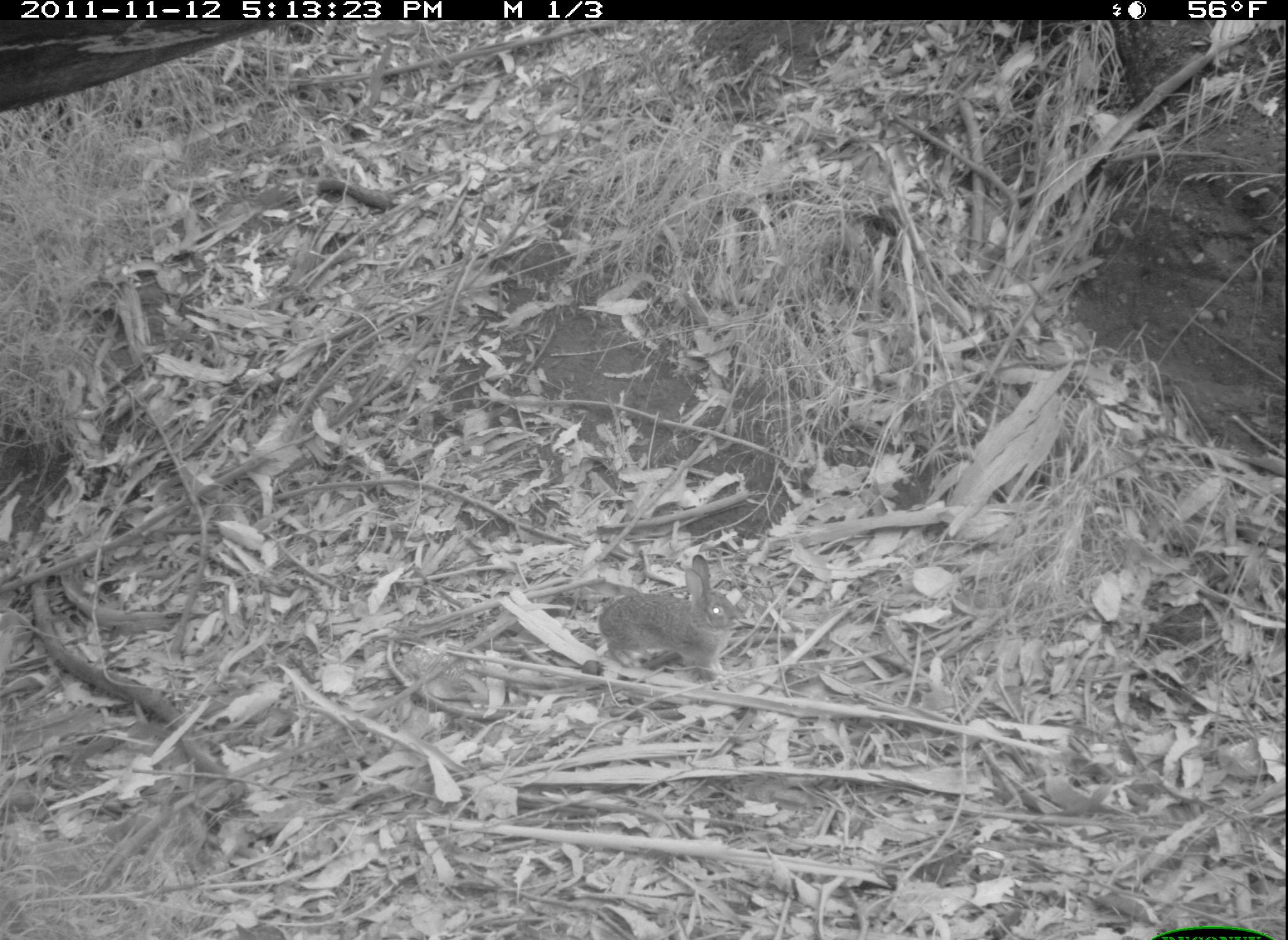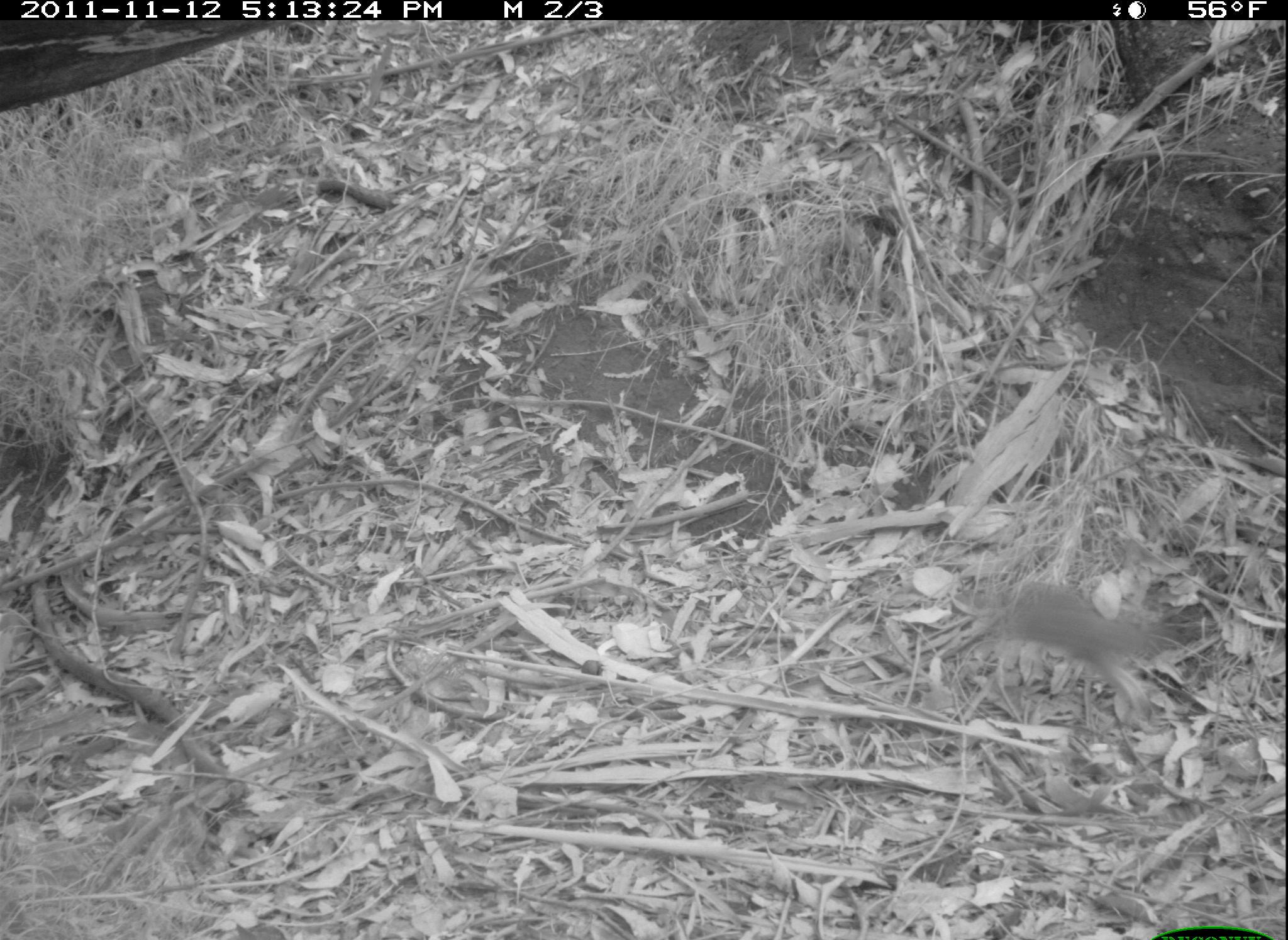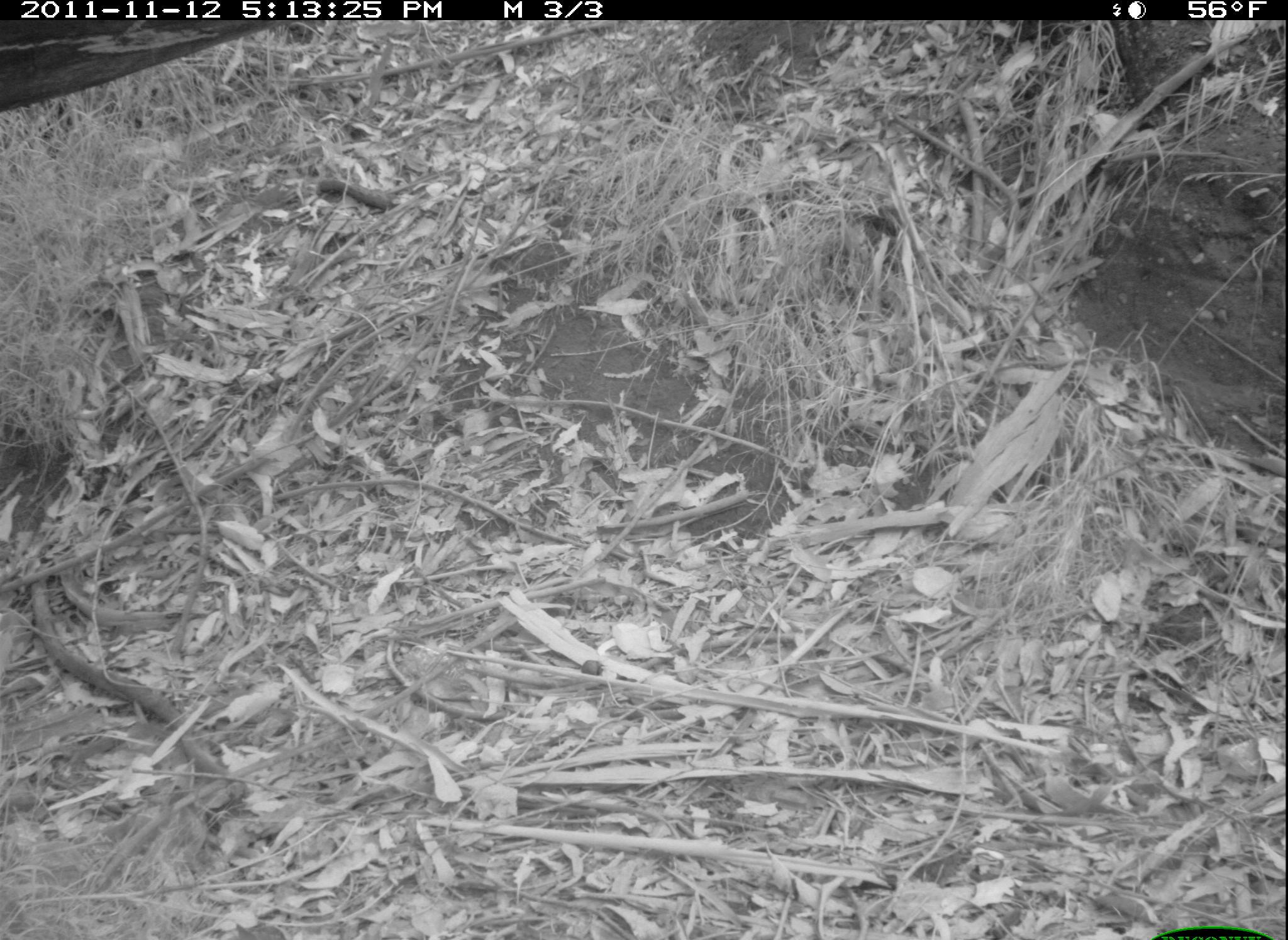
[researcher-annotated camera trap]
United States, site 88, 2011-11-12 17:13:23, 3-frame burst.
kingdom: Animalia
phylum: Chordata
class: Mammalia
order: Lagomorpha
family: Leporidae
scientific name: Leporidae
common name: rabbits and hares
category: rabbit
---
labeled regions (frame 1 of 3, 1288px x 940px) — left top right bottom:
rabbit: 573 540 768 702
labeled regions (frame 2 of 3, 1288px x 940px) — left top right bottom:
rabbit: 939 572 1188 731